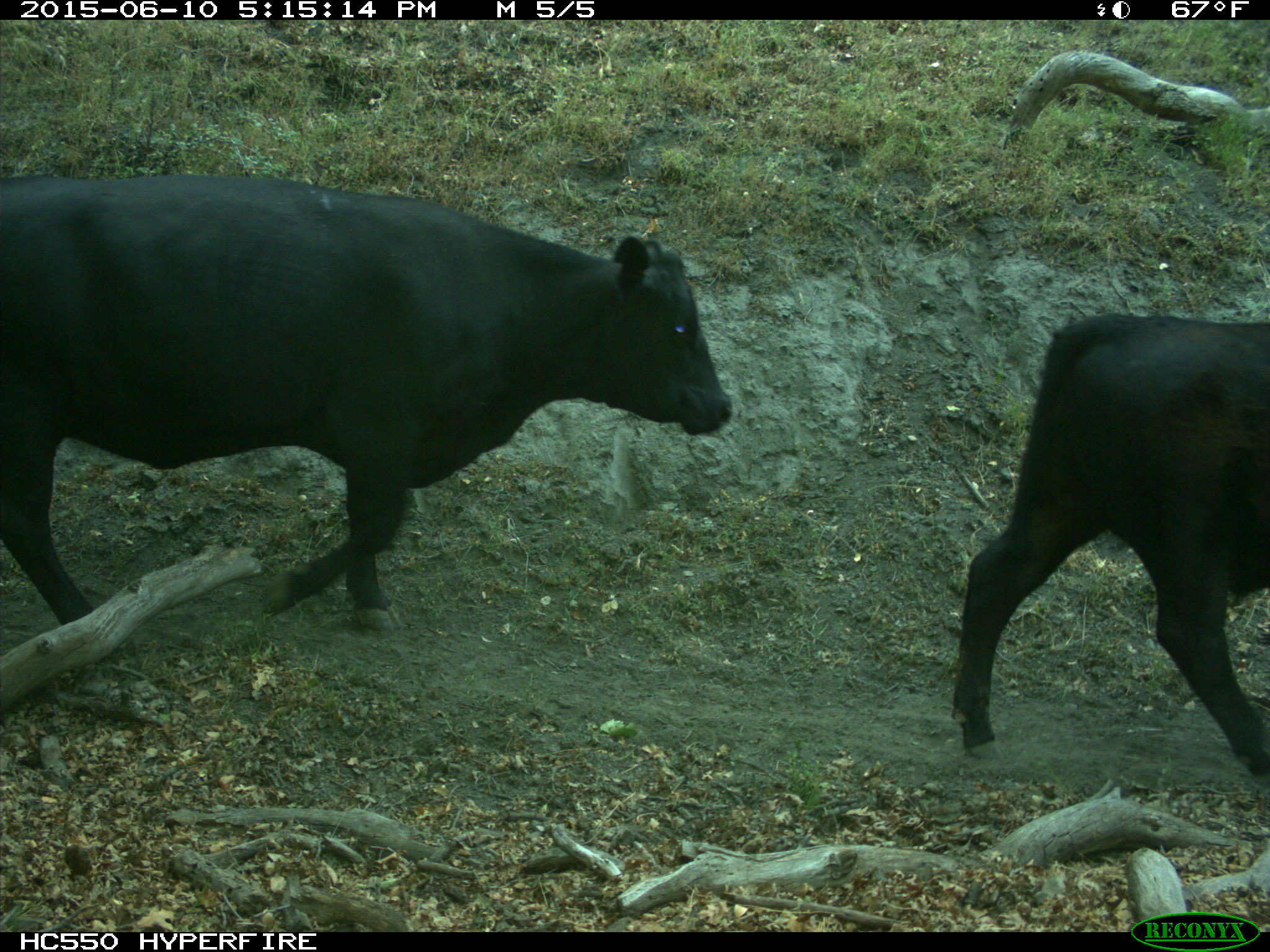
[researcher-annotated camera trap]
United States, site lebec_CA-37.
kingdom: Animalia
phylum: Chordata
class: Mammalia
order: Artiodactyla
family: Bovidae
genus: Bos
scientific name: Bos taurus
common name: domestic cow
Bos taurus (domestic cow).